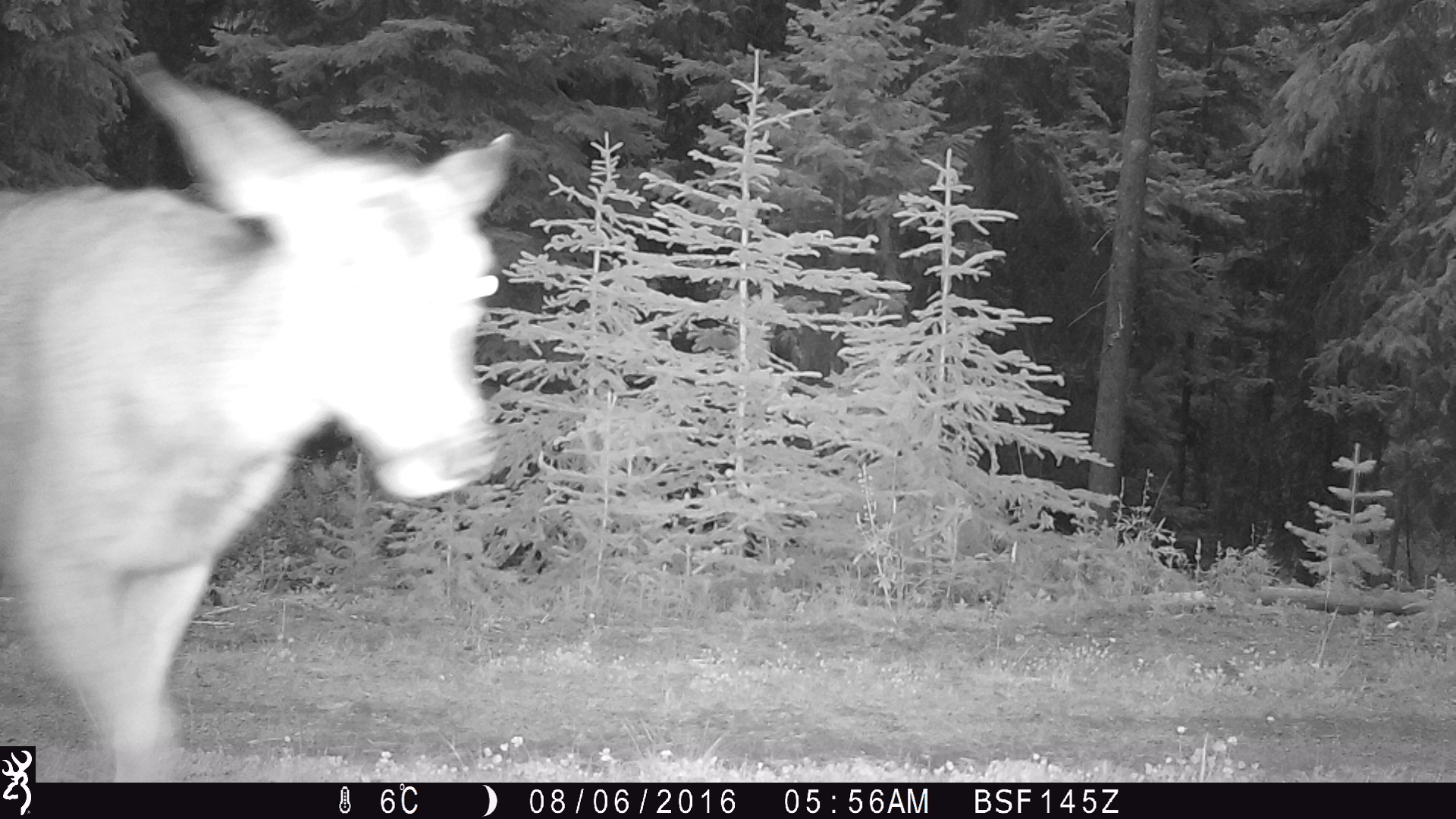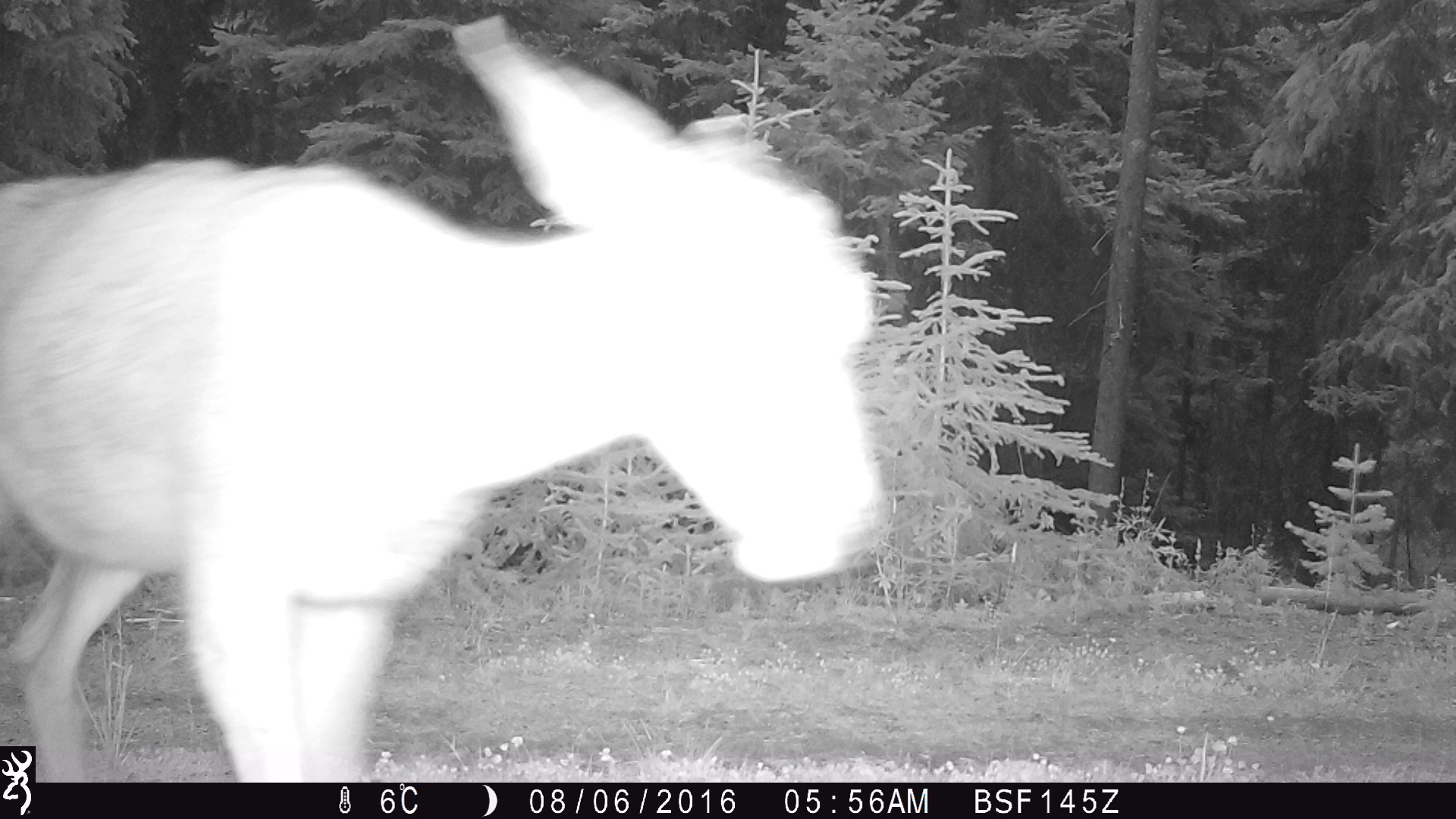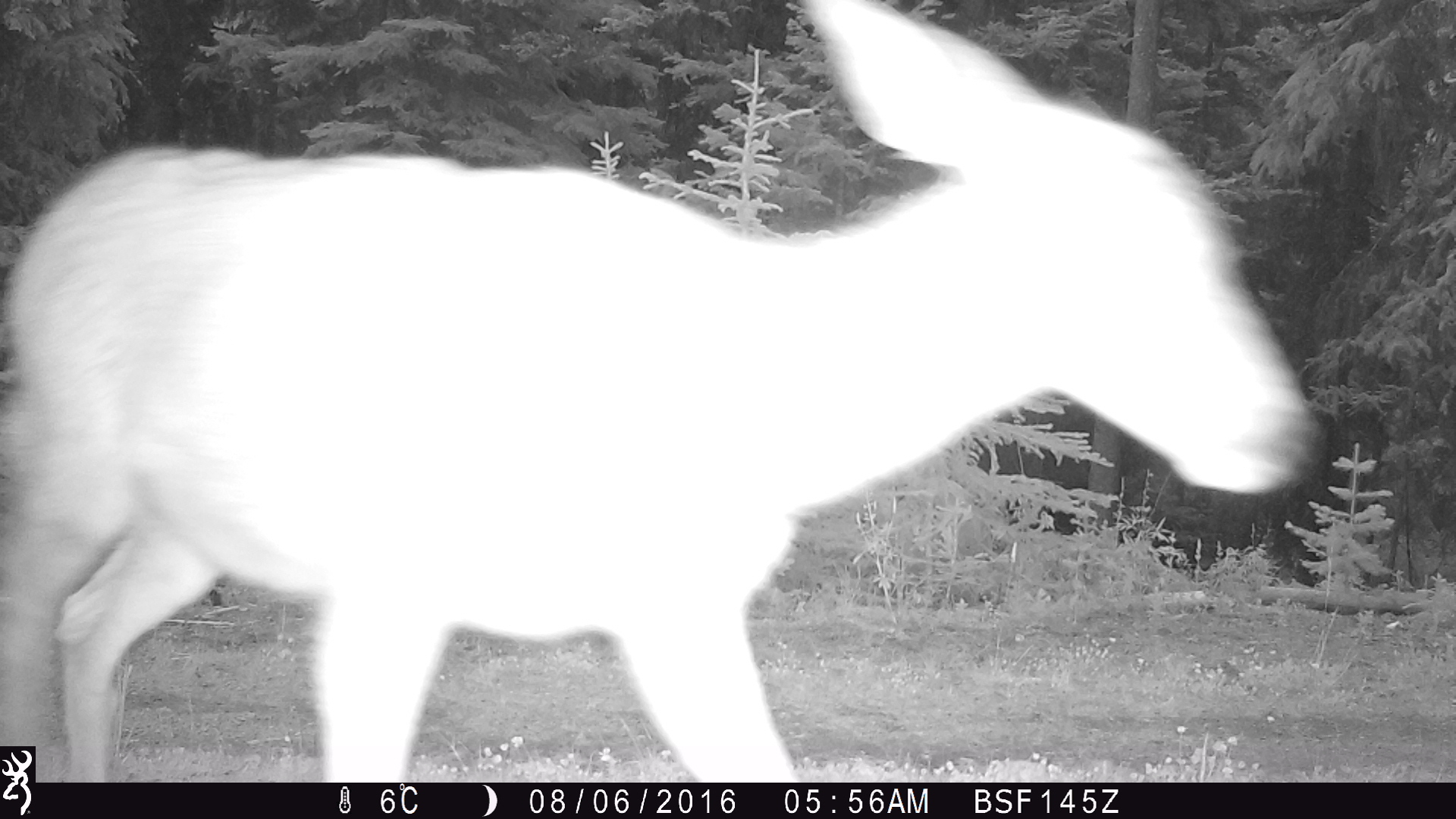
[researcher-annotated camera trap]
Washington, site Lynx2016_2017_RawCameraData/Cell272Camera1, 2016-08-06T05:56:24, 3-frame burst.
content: unidentified animal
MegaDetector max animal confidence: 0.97